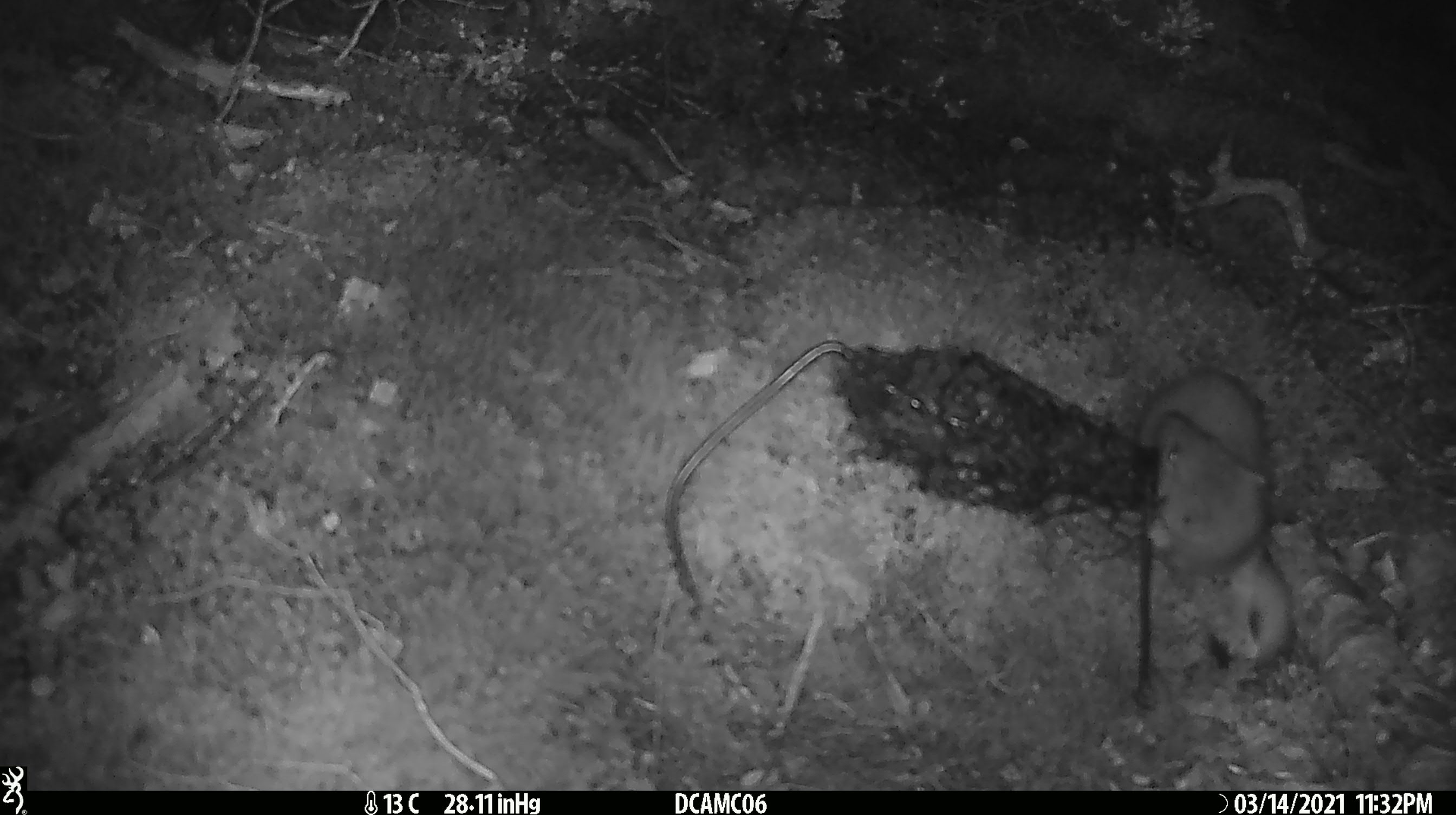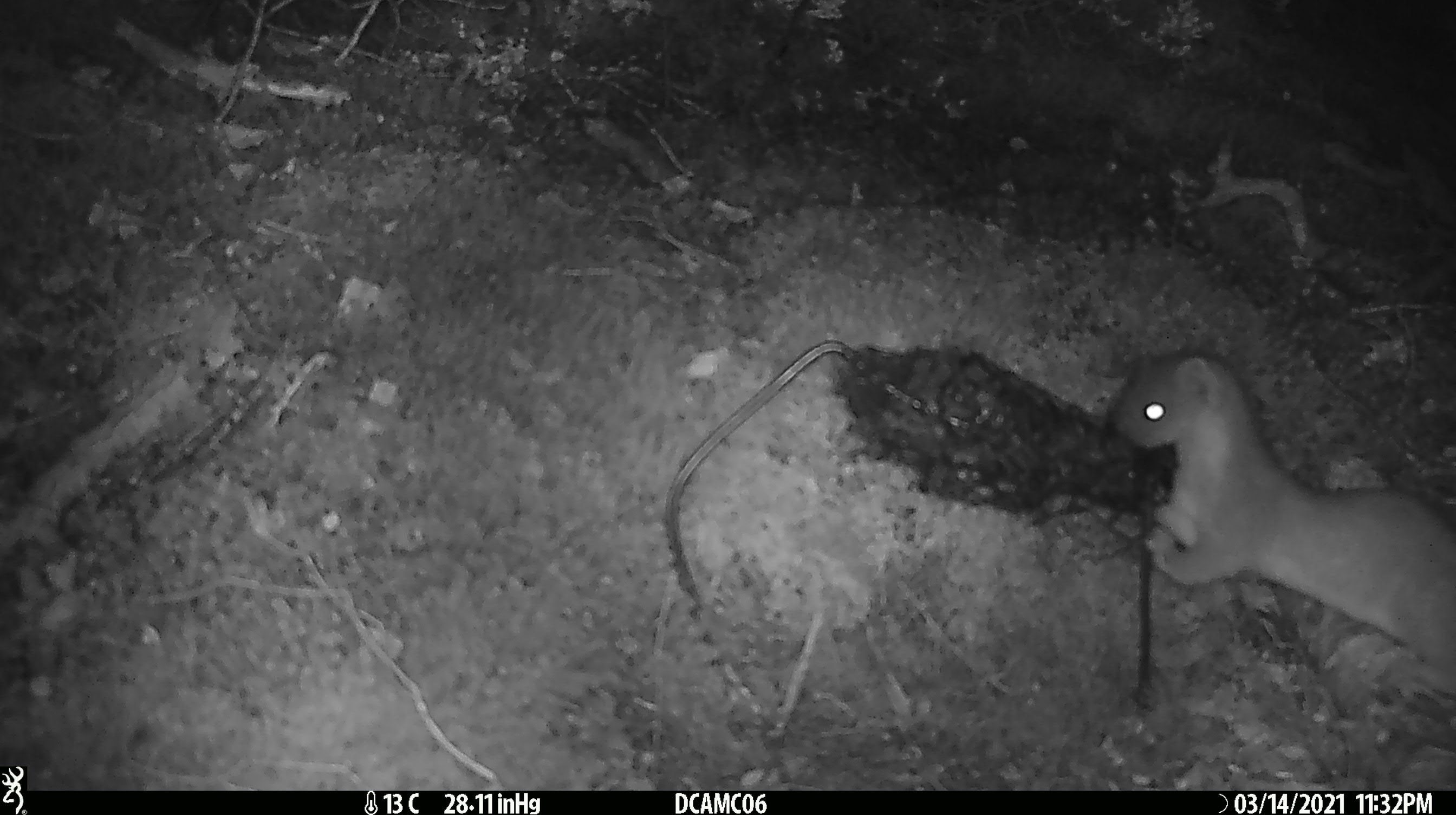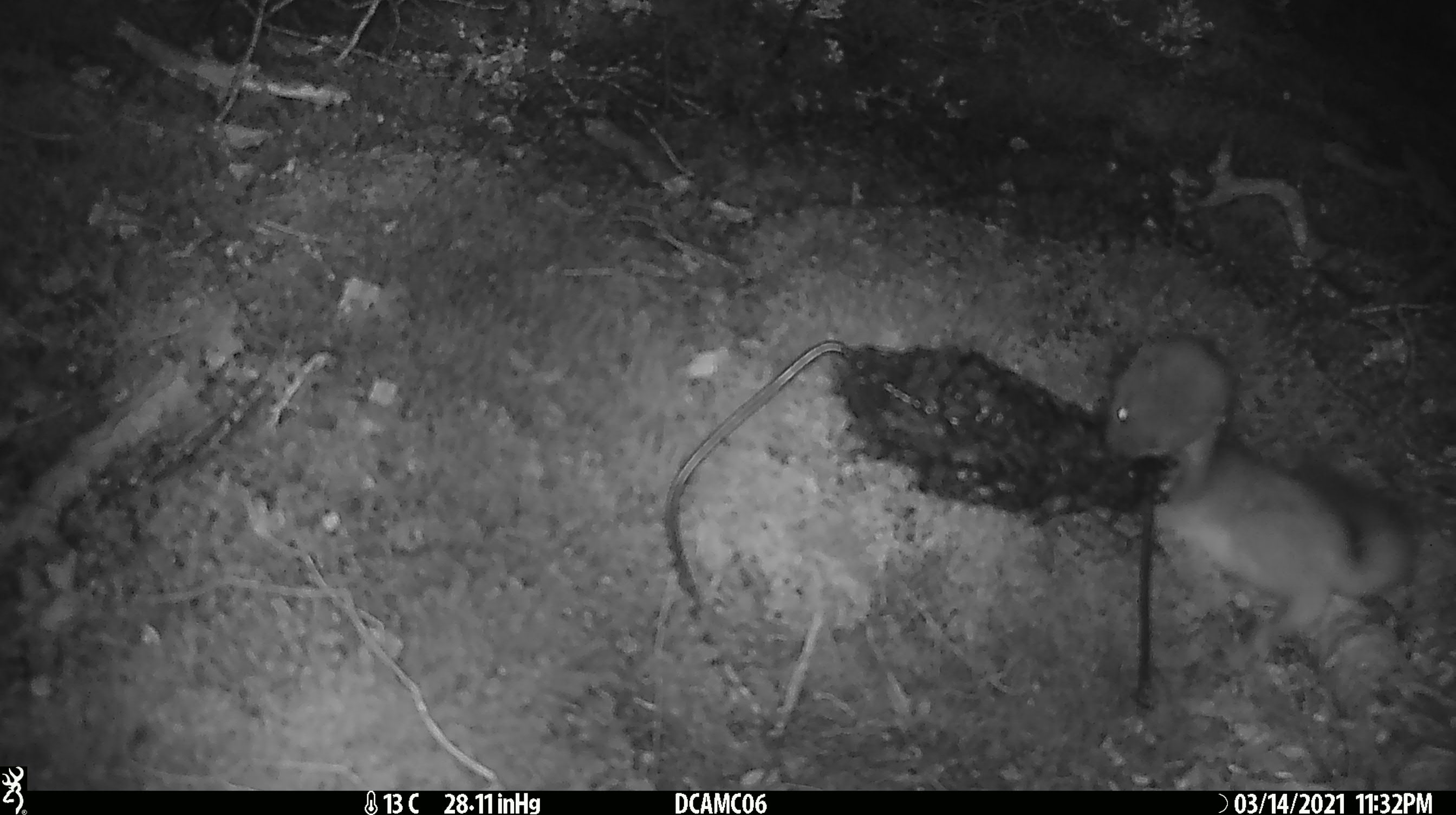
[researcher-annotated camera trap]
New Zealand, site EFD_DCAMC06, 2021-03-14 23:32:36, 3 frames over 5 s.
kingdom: Animalia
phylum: Chordata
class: Mammalia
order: Carnivora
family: Mustelidae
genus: Mustela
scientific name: Mustela erminea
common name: stoat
Stoat (Mustela erminea).